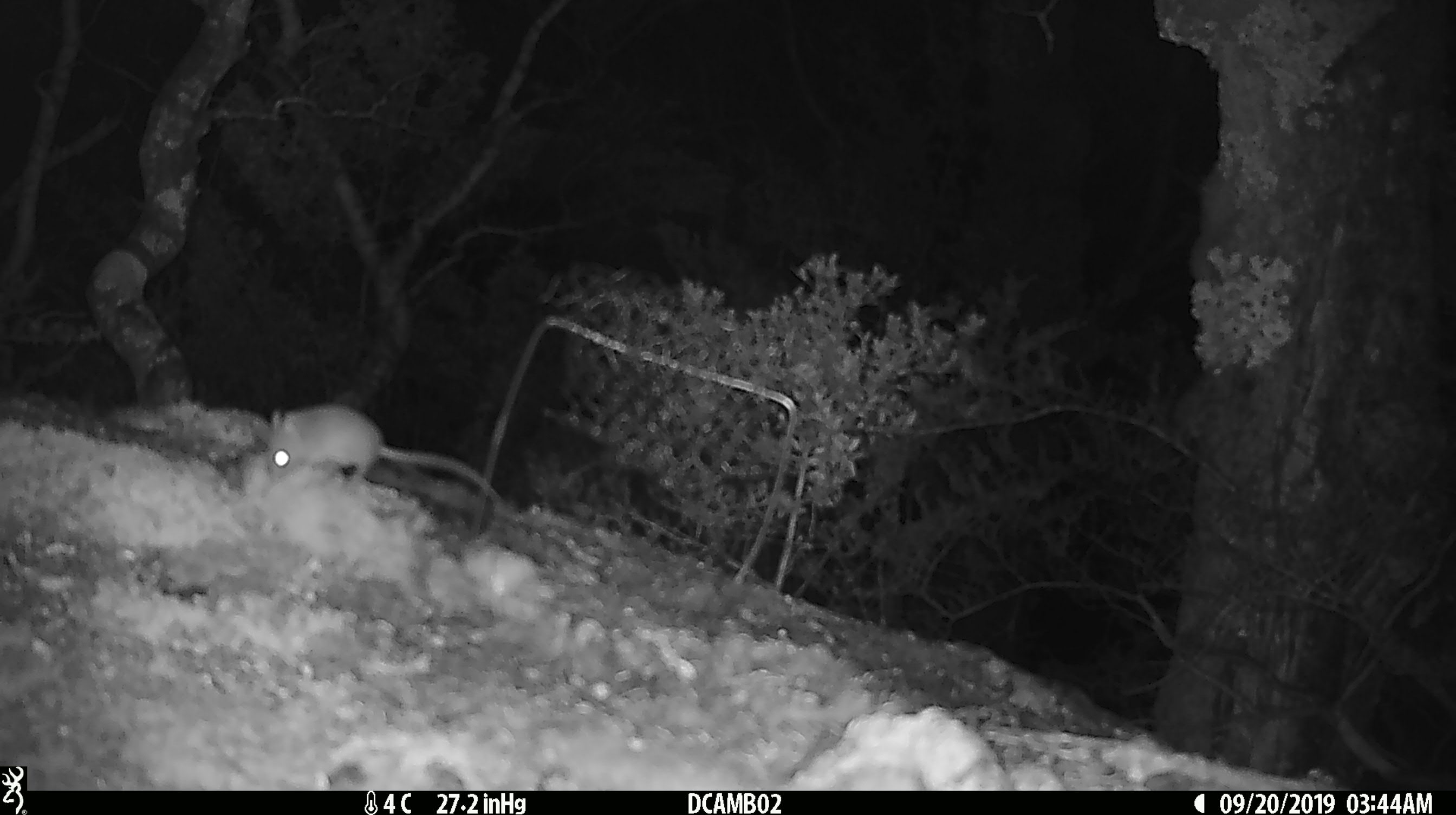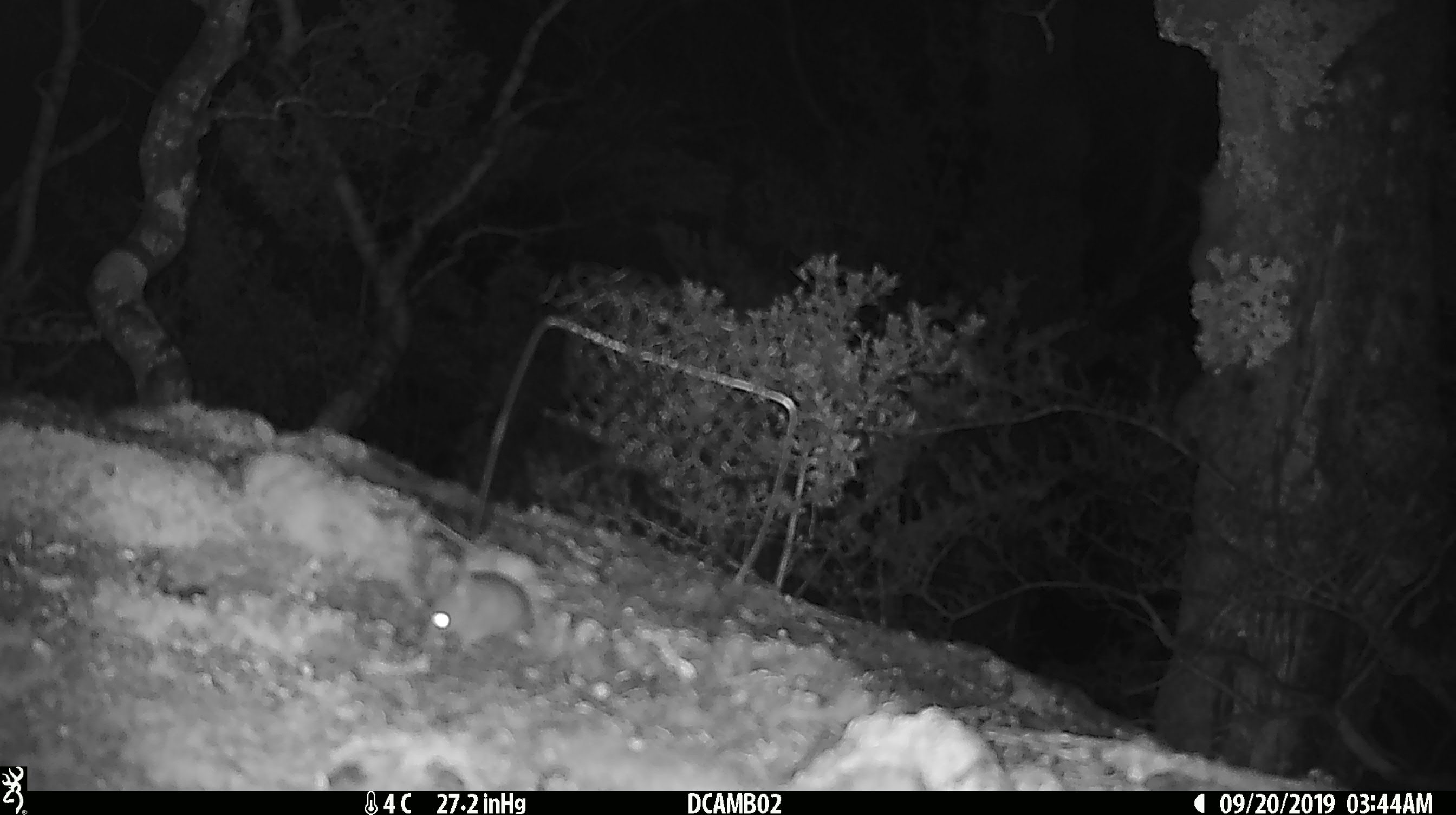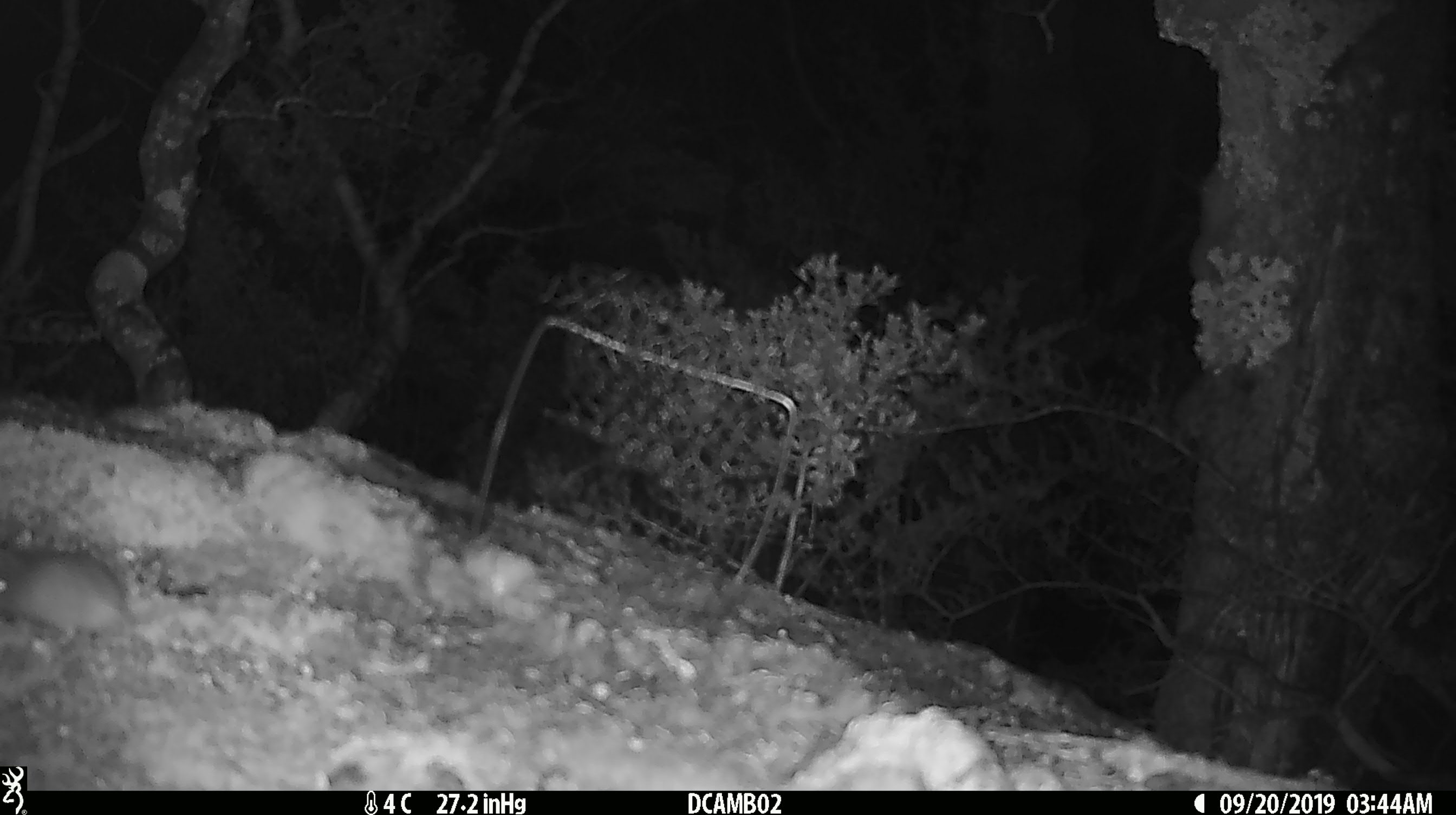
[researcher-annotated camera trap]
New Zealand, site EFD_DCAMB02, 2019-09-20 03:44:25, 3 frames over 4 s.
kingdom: Animalia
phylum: Chordata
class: Mammalia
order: Rodentia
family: Muridae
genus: Mus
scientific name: Mus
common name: mouse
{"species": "mouse (Mus)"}